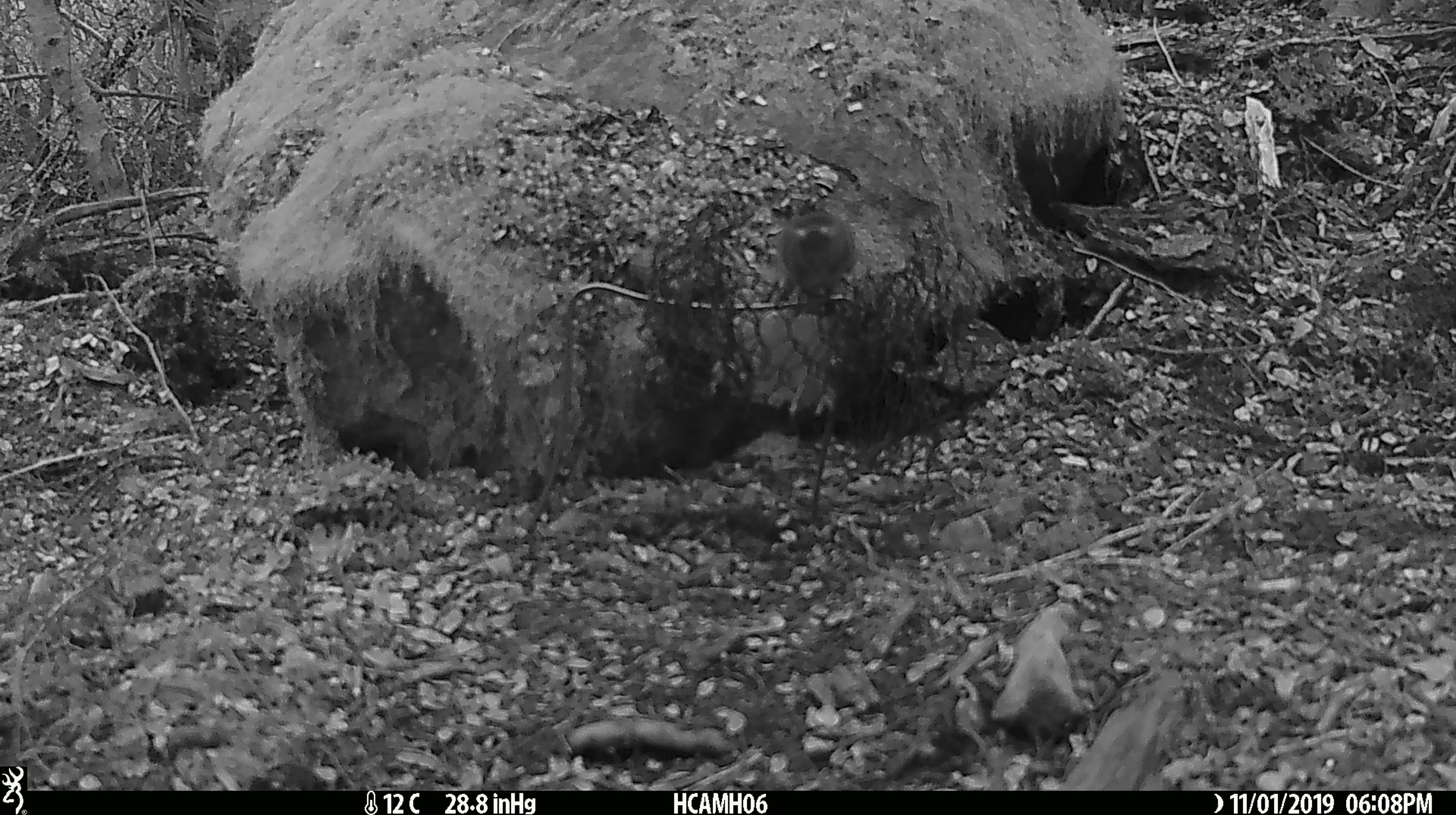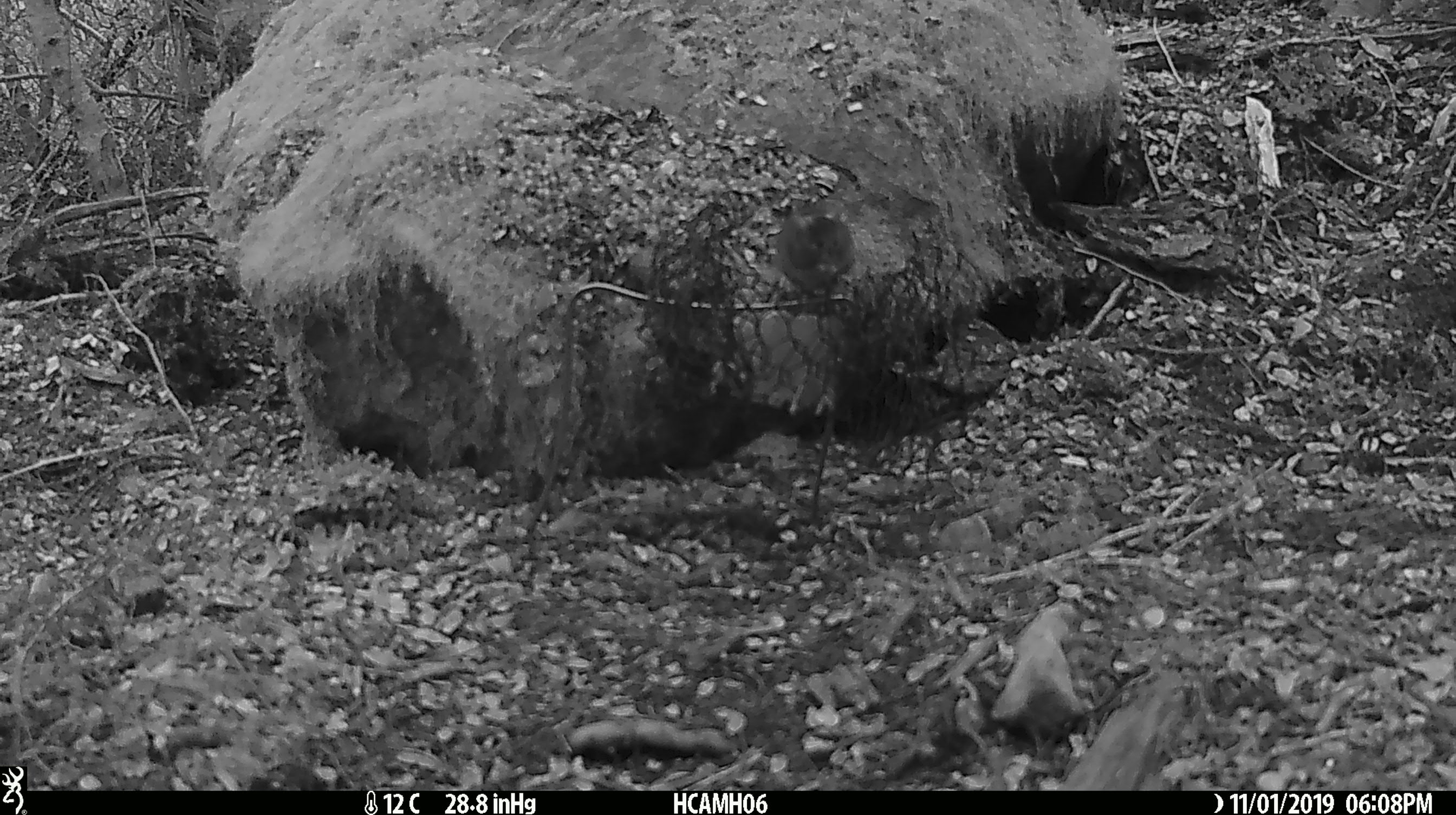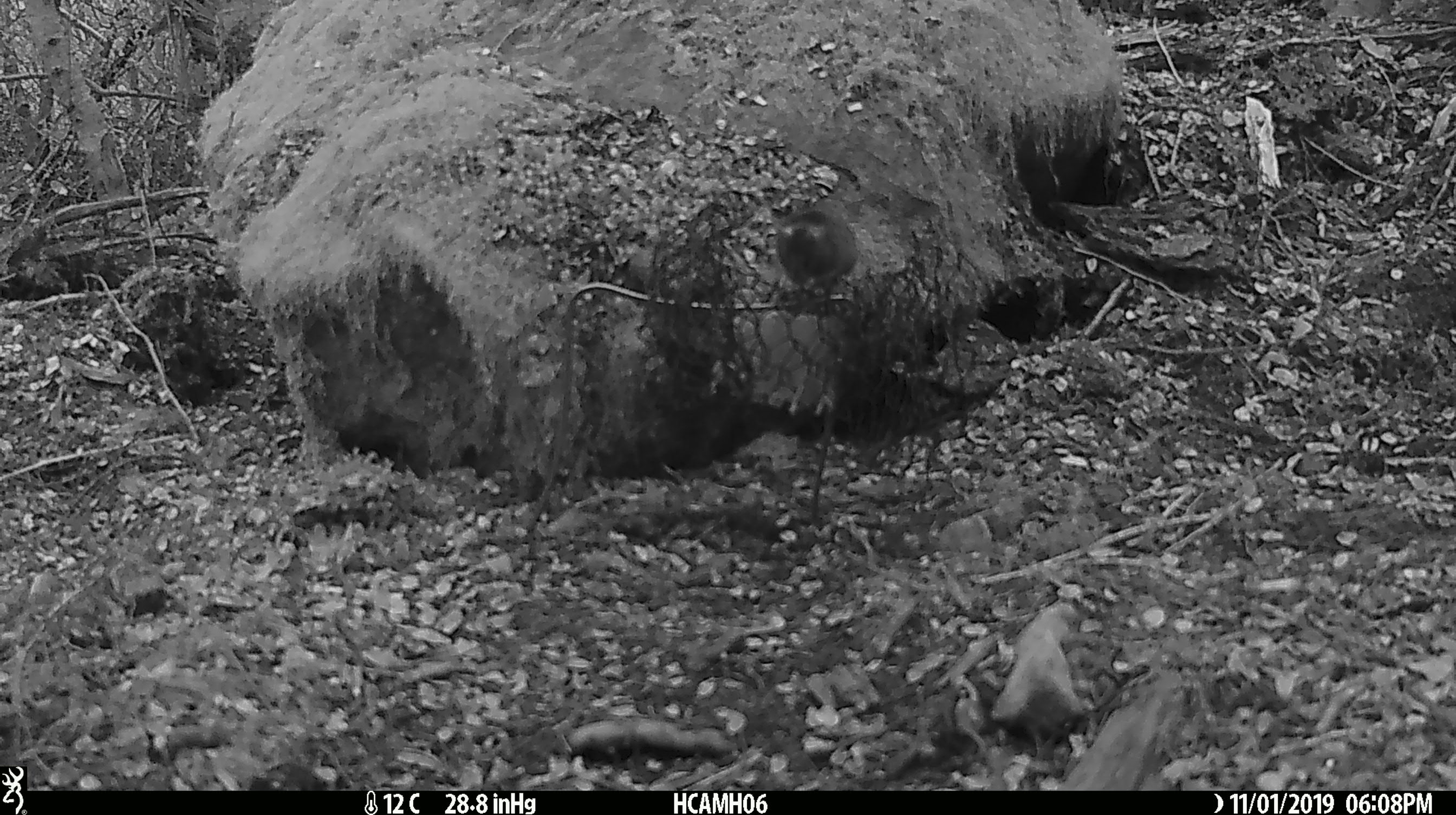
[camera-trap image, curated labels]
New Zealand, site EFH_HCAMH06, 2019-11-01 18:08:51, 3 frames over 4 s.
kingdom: Animalia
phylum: Chordata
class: Mammalia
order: Rodentia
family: Muridae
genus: Mus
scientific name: Mus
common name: mouse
Mouse (Mus).